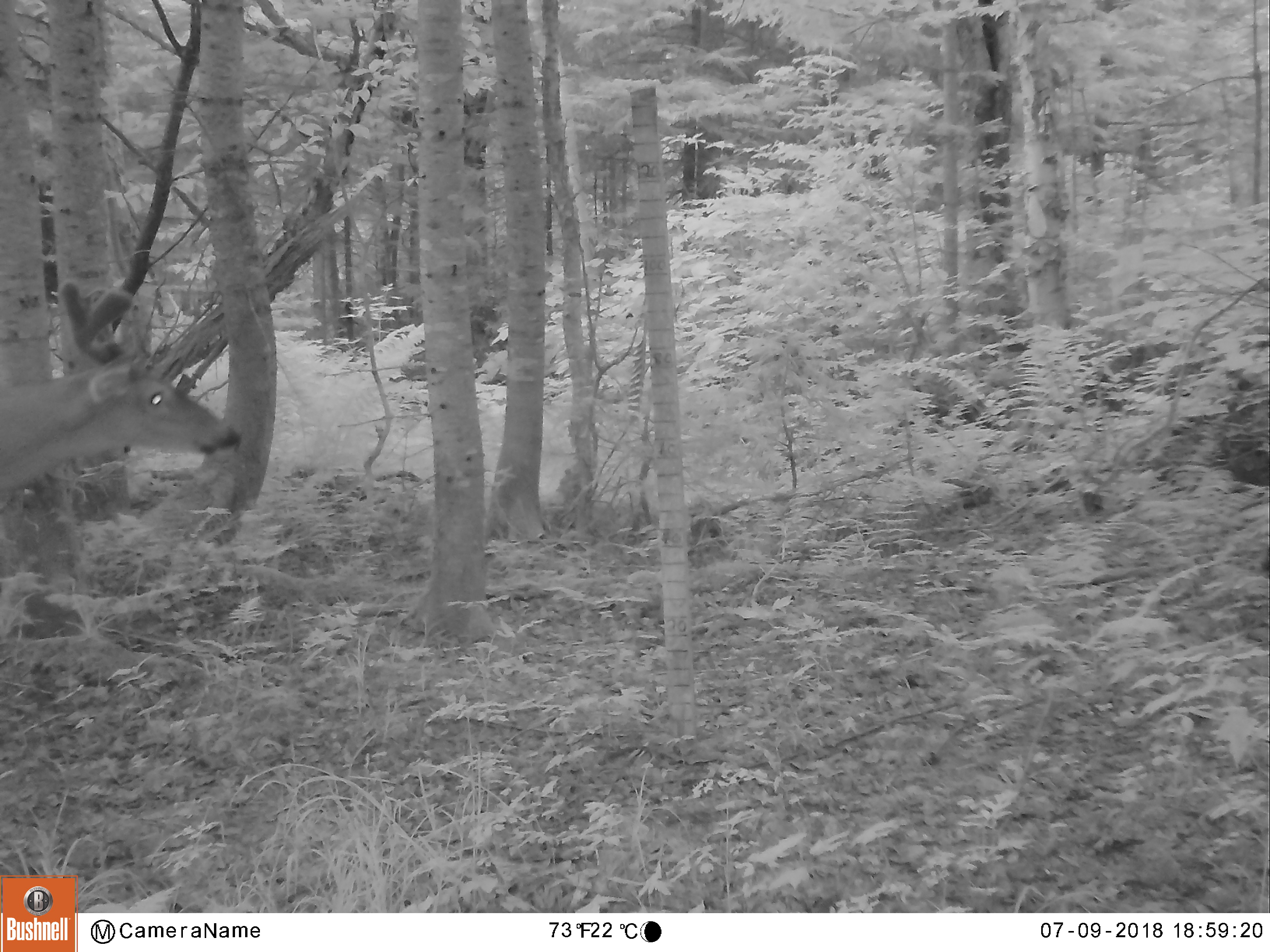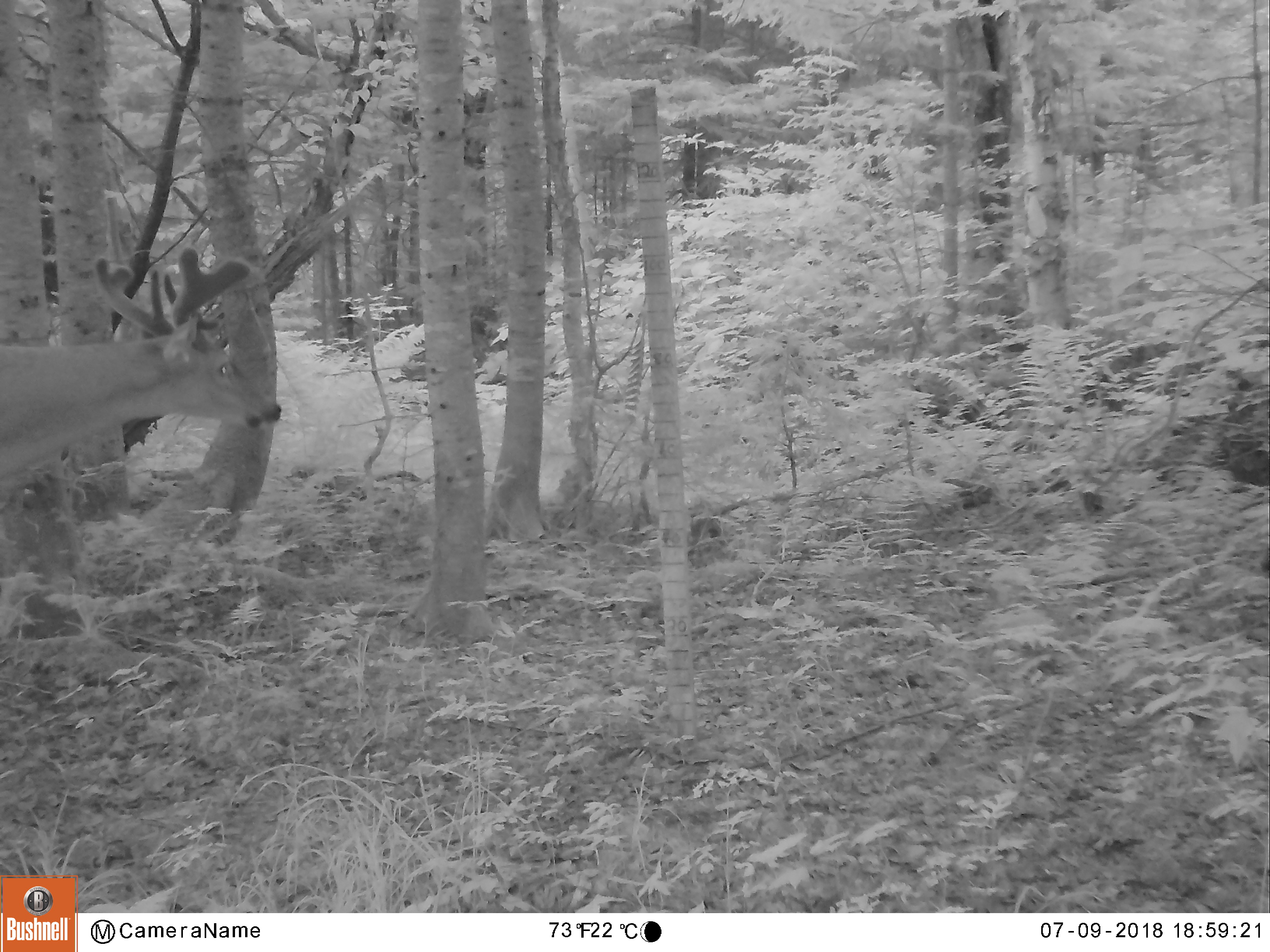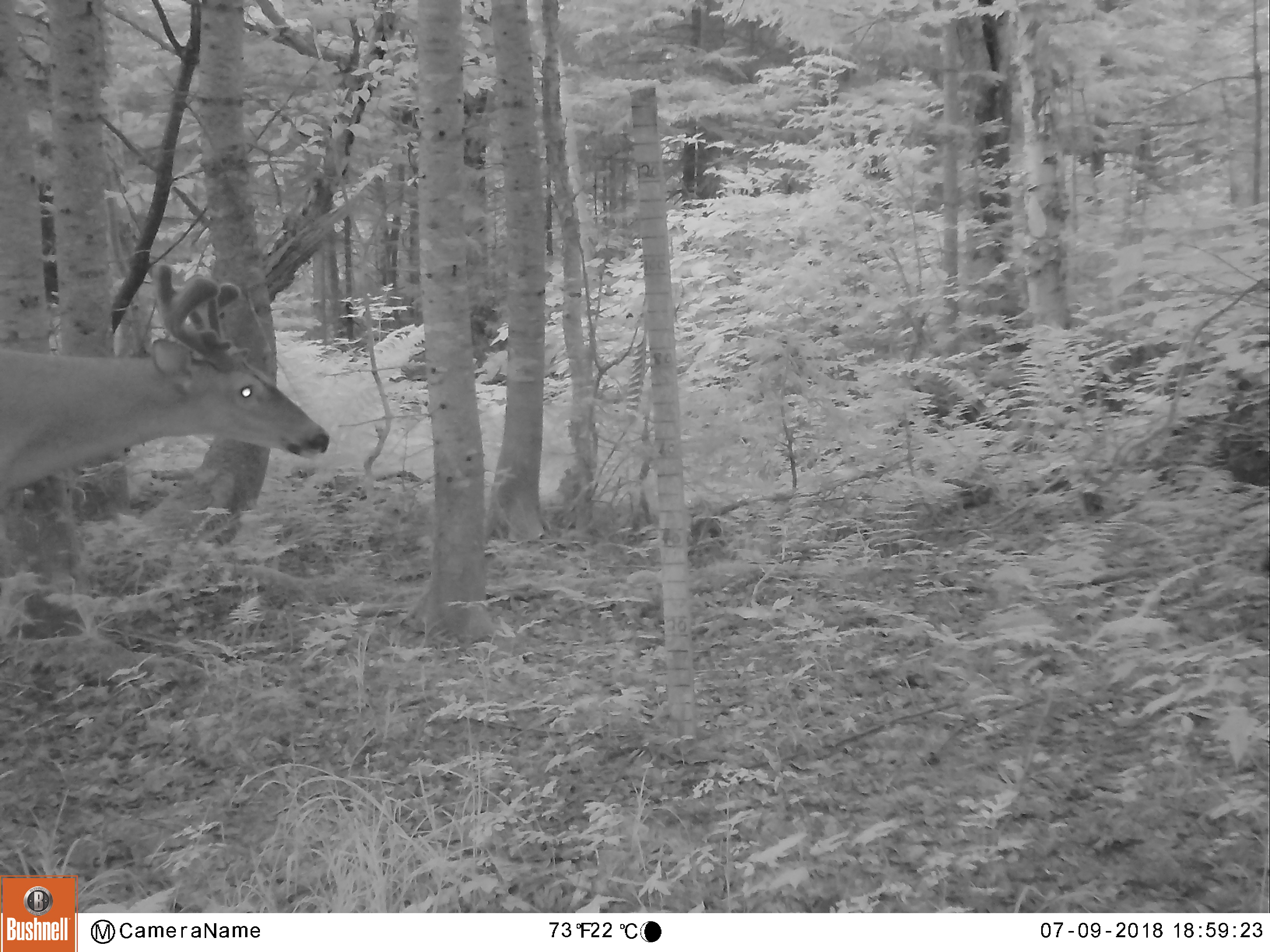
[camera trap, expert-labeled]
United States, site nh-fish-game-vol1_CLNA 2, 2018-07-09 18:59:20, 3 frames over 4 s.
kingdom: Animalia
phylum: Chordata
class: Mammalia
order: Artiodactyla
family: Cervidae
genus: Odocoileus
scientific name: Odocoileus virginianus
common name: white-tailed deer